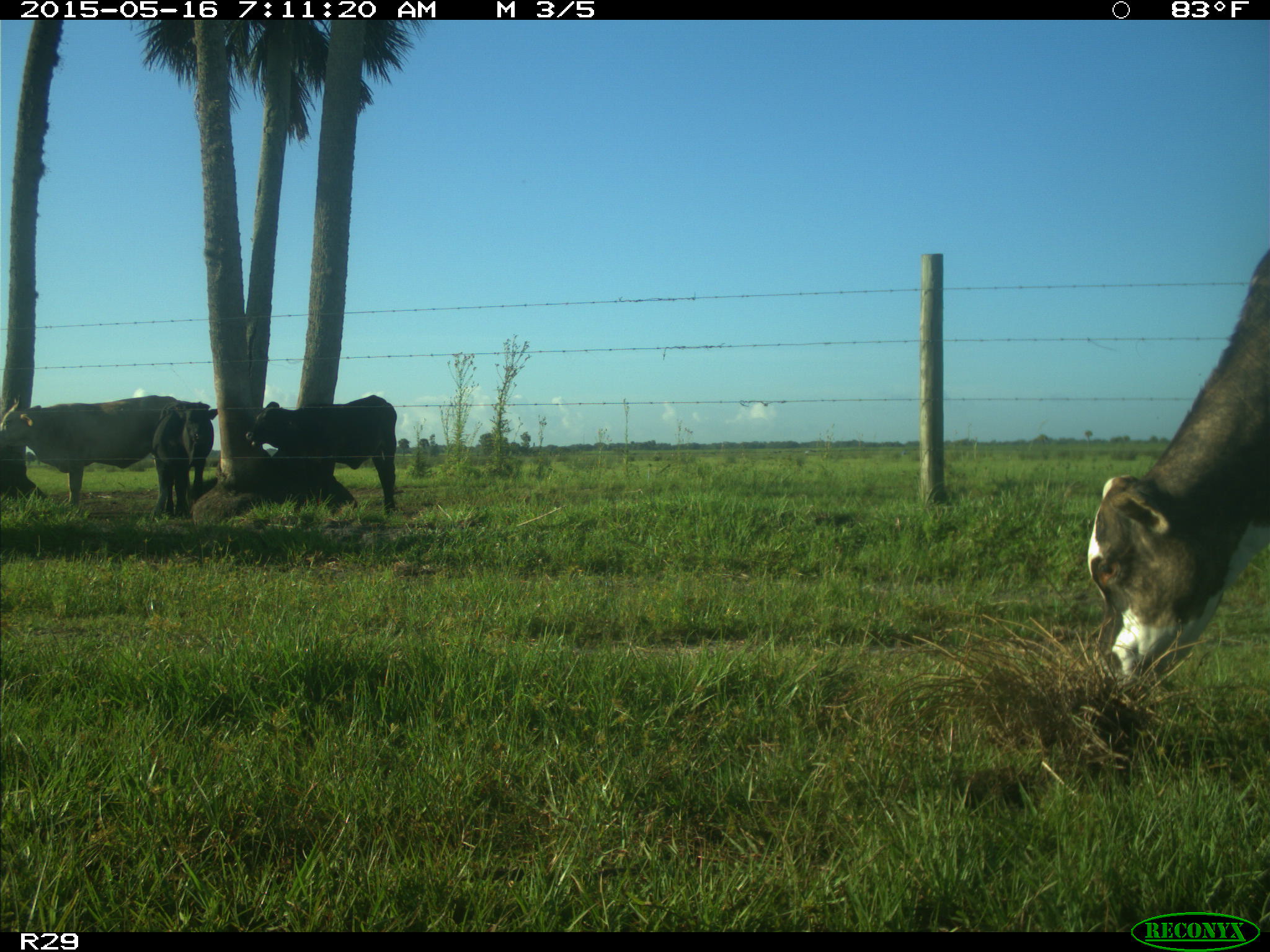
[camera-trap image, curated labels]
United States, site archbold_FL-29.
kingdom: Animalia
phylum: Chordata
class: Mammalia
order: Artiodactyla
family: Bovidae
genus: Bos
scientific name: Bos taurus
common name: domestic cow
Bos taurus (domestic cow).